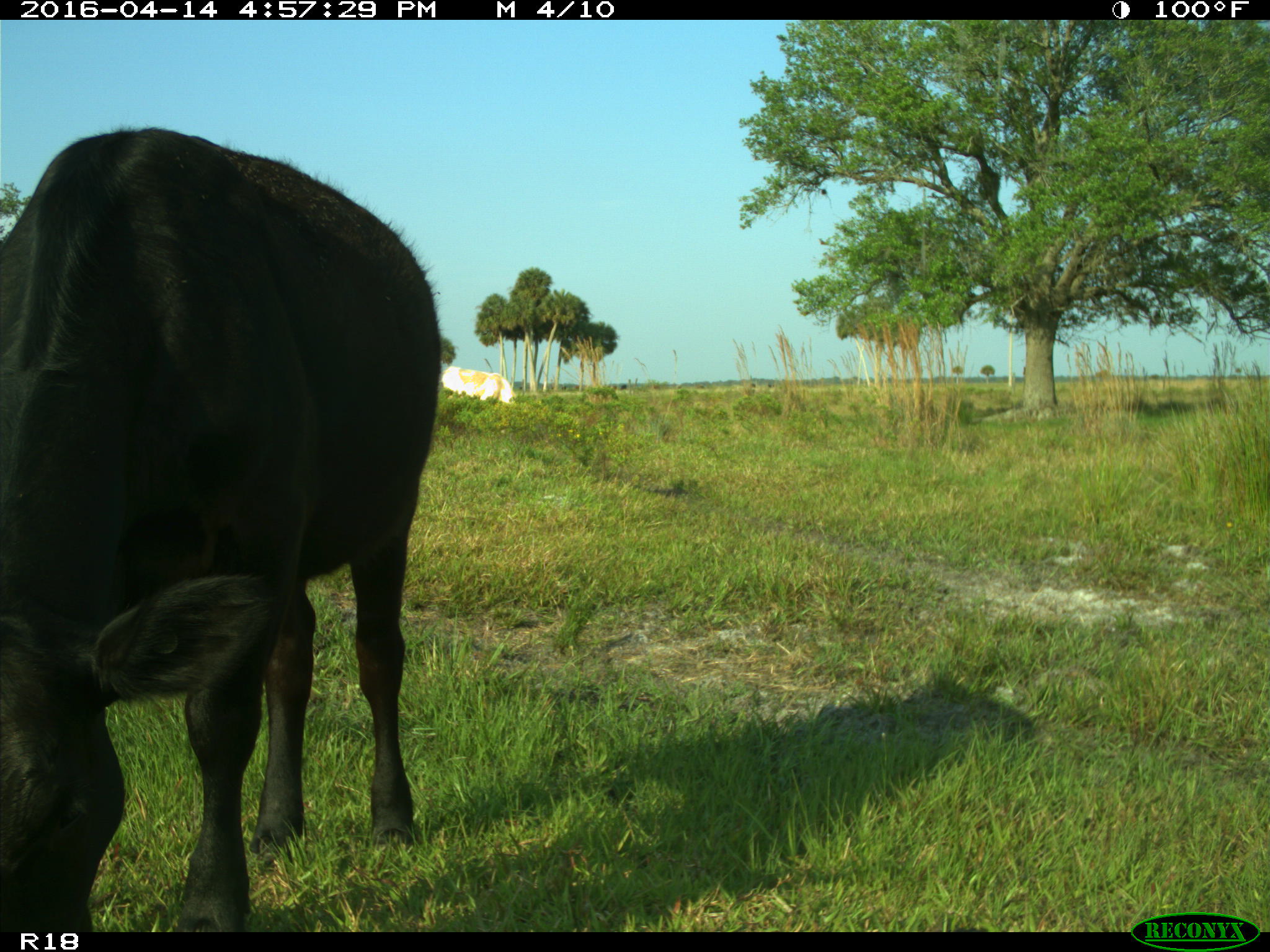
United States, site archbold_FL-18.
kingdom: Animalia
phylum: Chordata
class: Mammalia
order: Artiodactyla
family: Bovidae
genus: Bos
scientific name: Bos taurus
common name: domestic cow